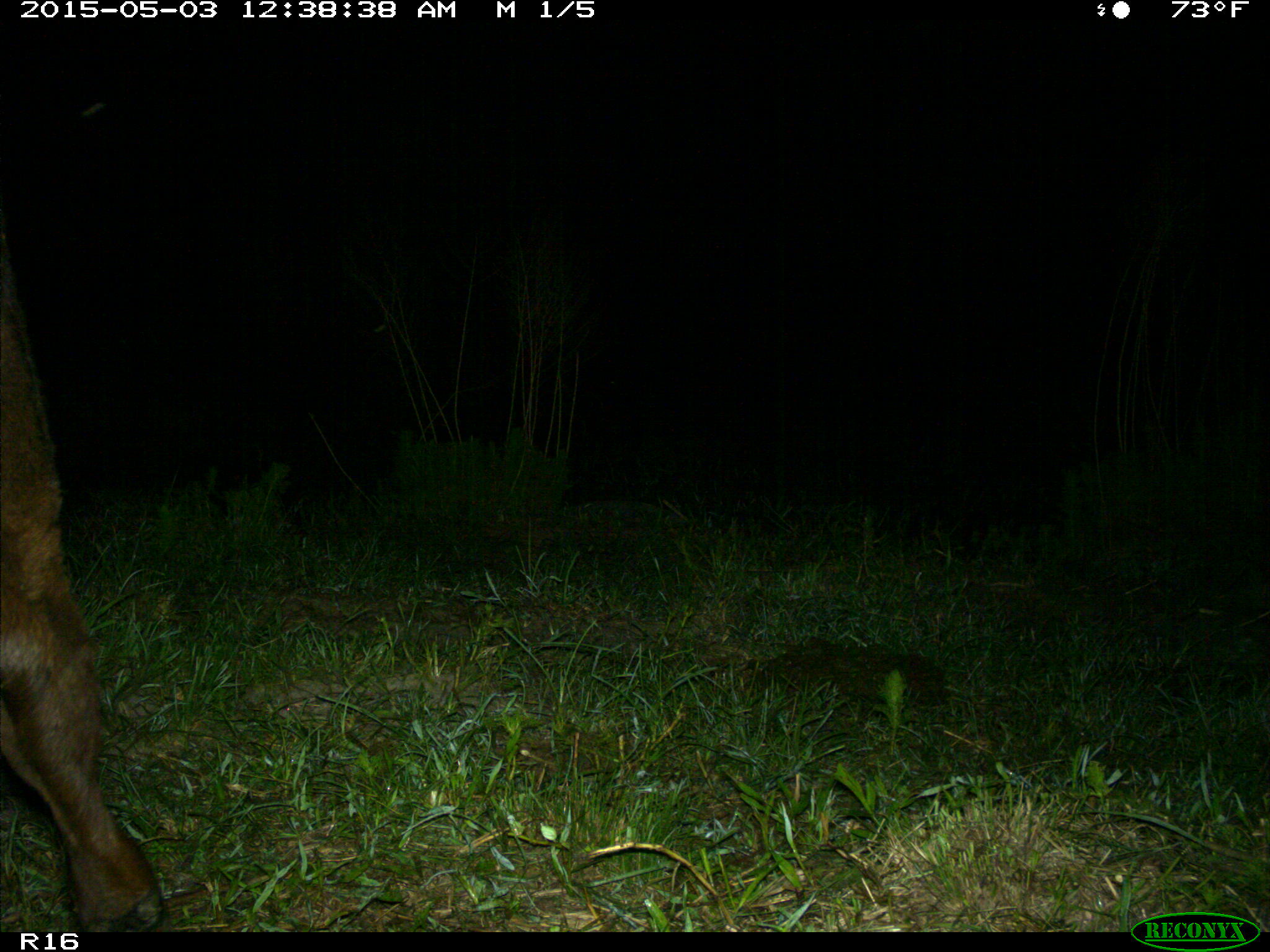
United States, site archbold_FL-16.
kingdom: Animalia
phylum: Chordata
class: Mammalia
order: Artiodactyla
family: Bovidae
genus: Bos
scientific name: Bos taurus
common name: domestic cow